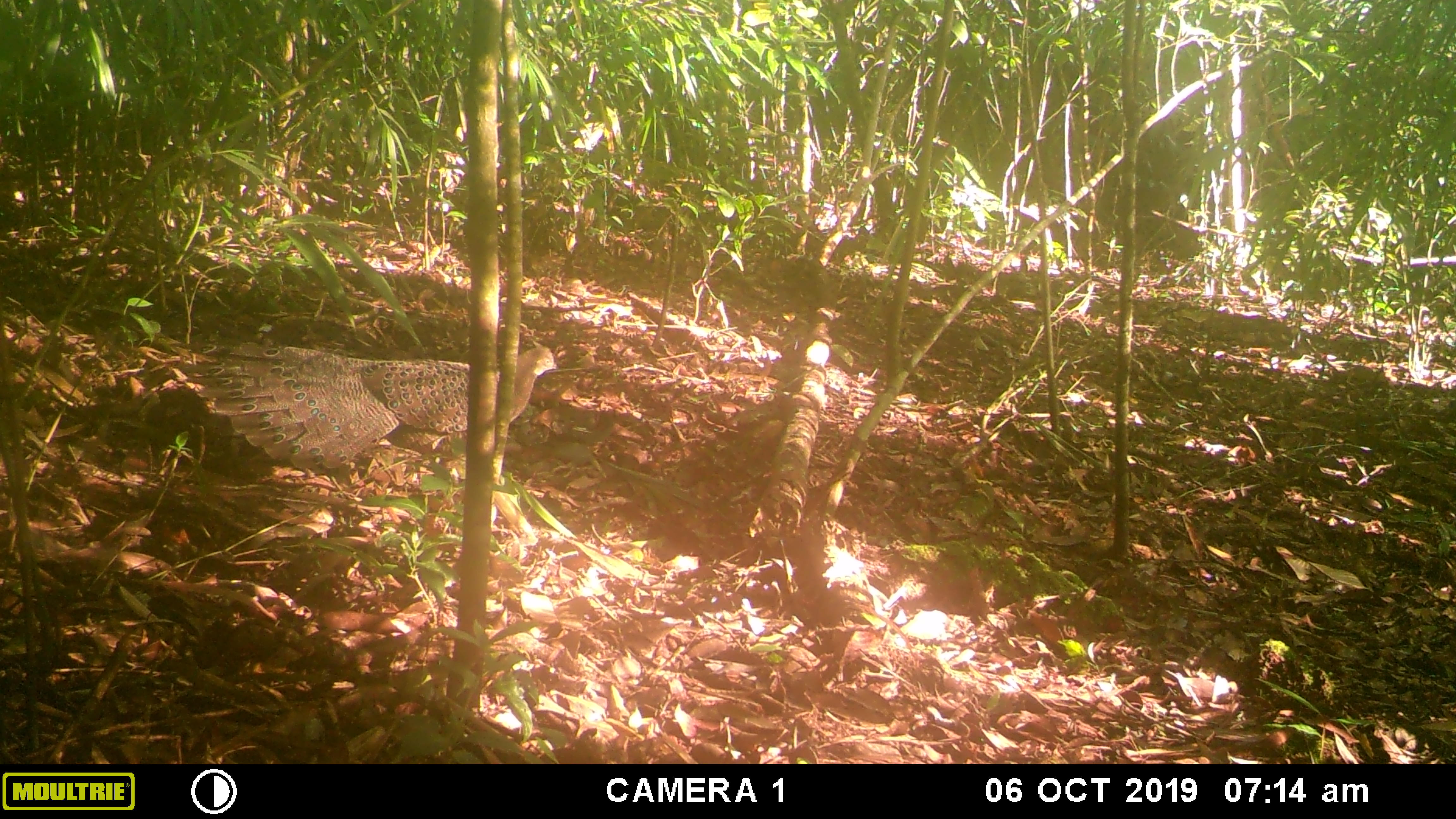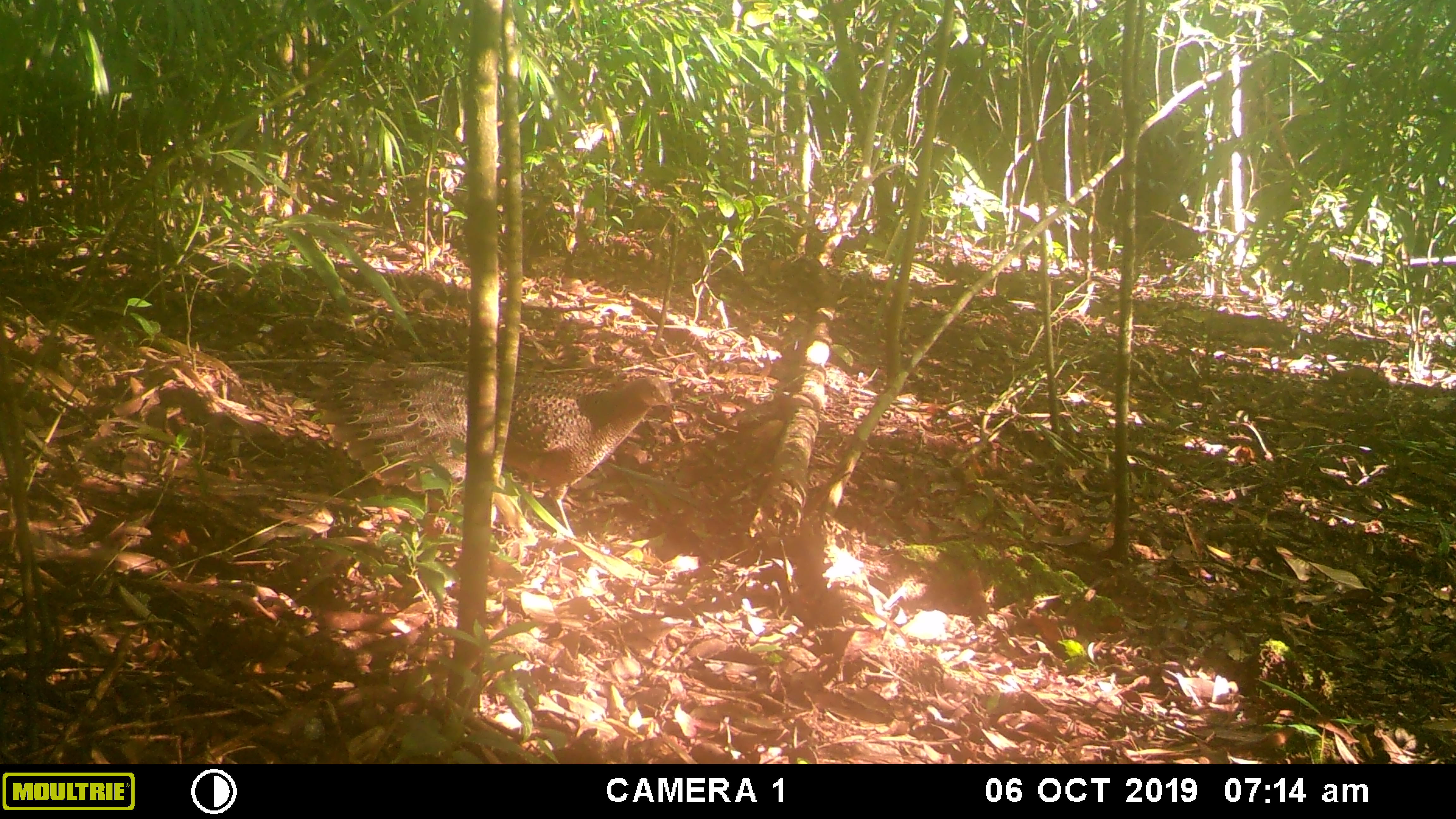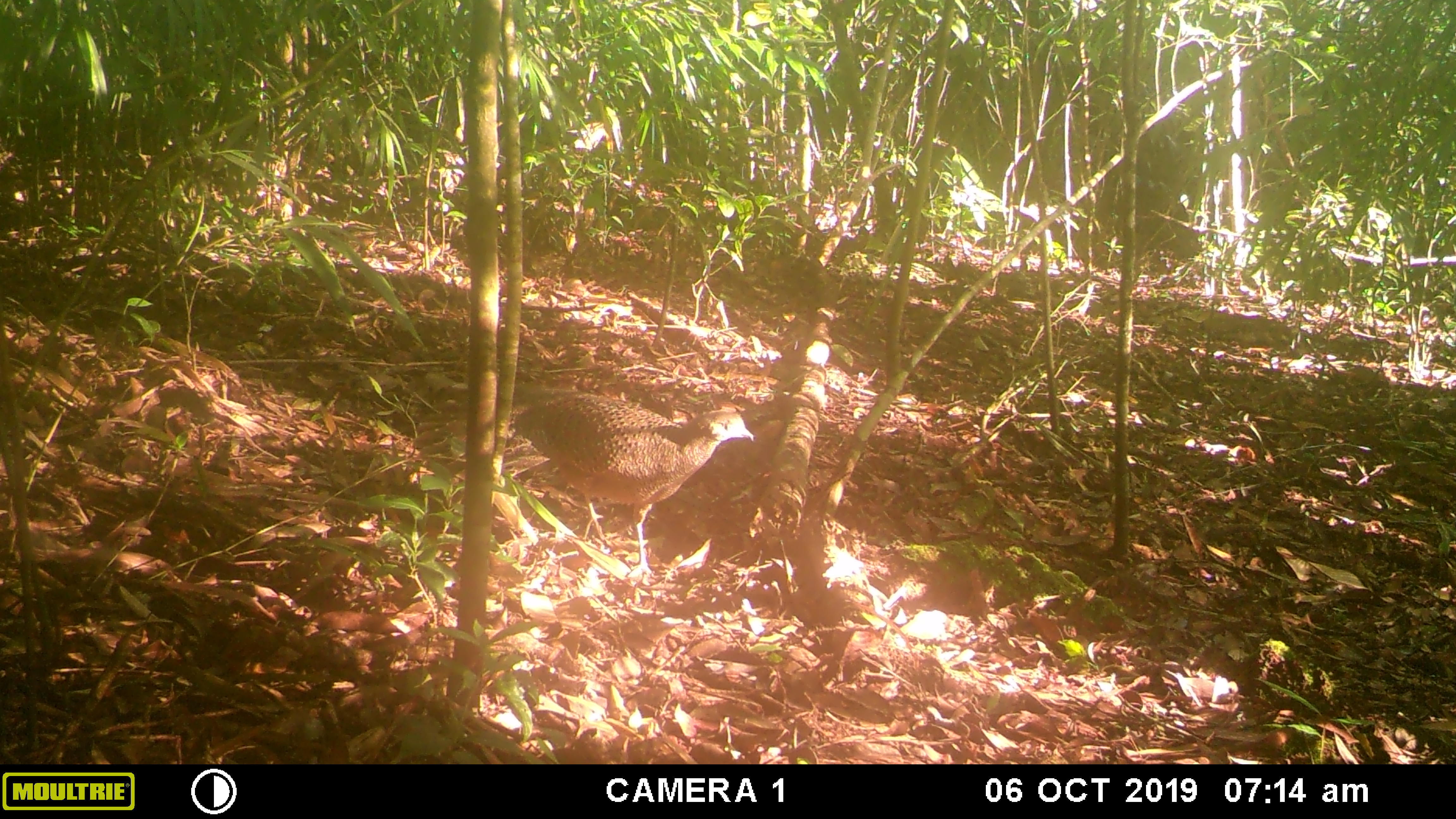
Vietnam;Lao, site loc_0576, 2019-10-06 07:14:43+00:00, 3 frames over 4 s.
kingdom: Animalia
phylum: Chordata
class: Aves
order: Galliformes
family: Phasianidae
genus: Polyplectron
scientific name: Polyplectron bicalcaratum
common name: gray peacock-pheasant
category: grey peacock pheasant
Grey peacock pheasant (gray peacock-pheasant) (Polyplectron bicalcaratum). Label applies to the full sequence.